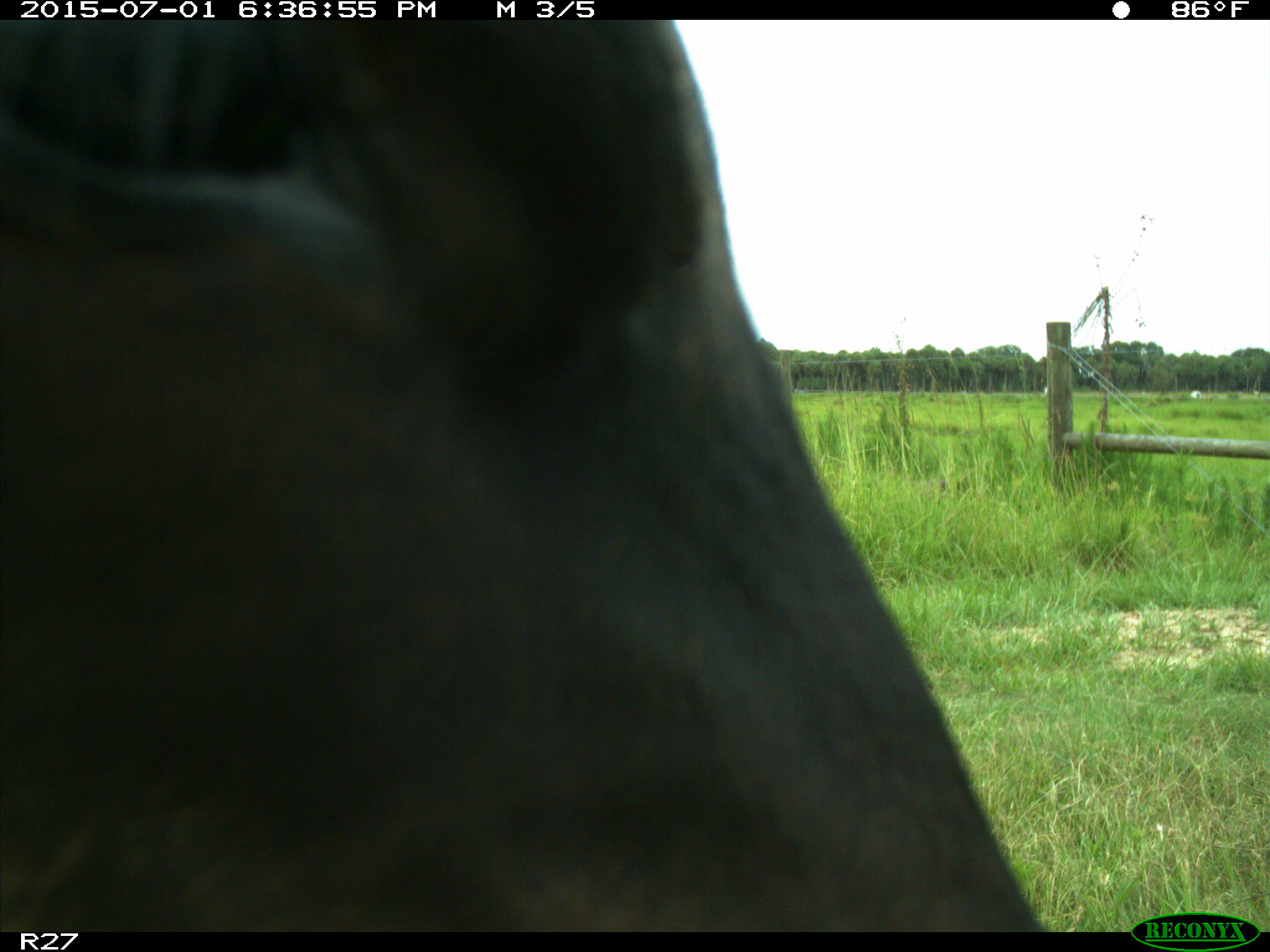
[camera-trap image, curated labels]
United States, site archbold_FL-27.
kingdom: Animalia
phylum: Chordata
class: Mammalia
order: Artiodactyla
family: Bovidae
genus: Bos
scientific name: Bos taurus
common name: domestic cow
Bos taurus (domestic cow).